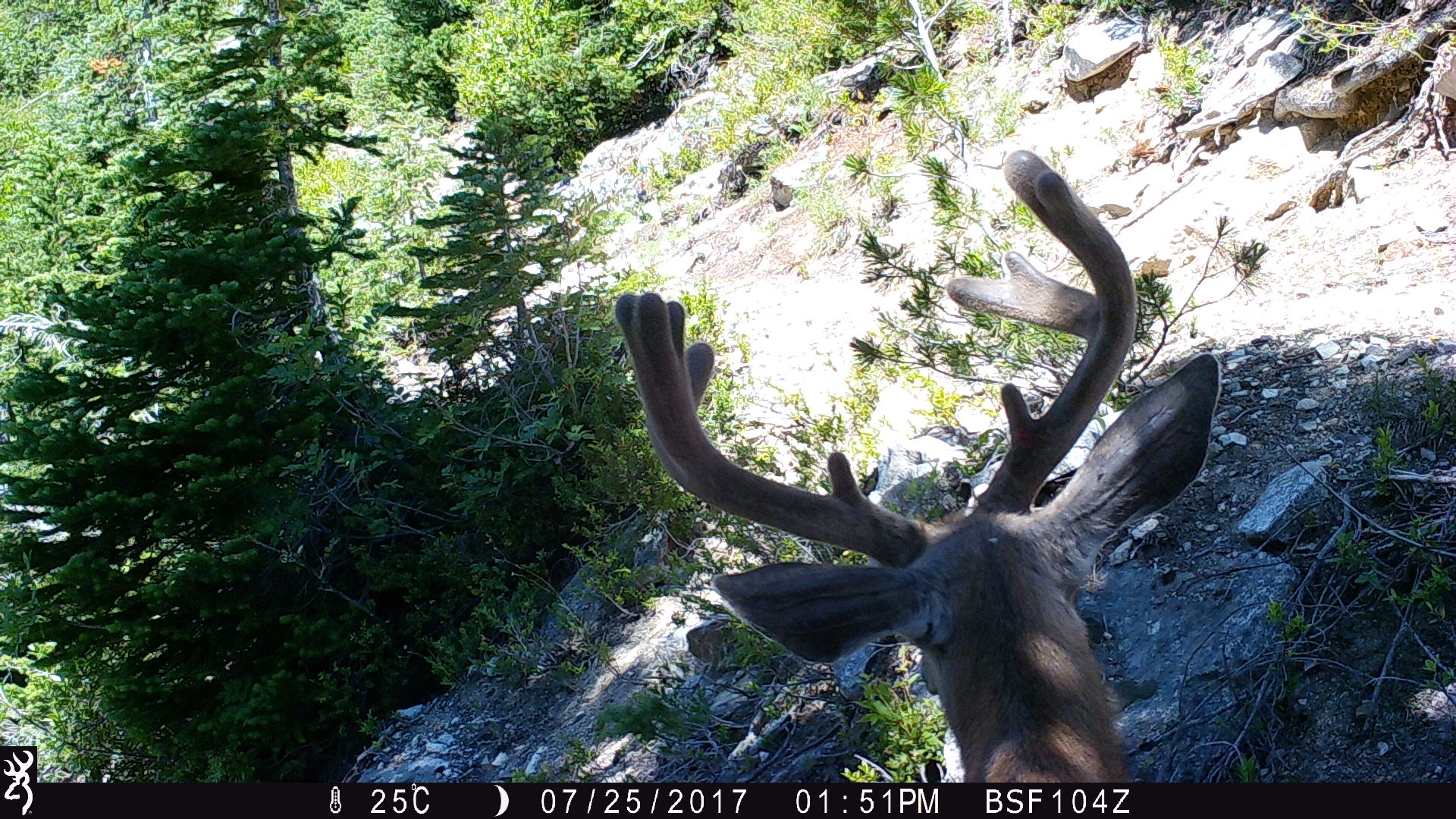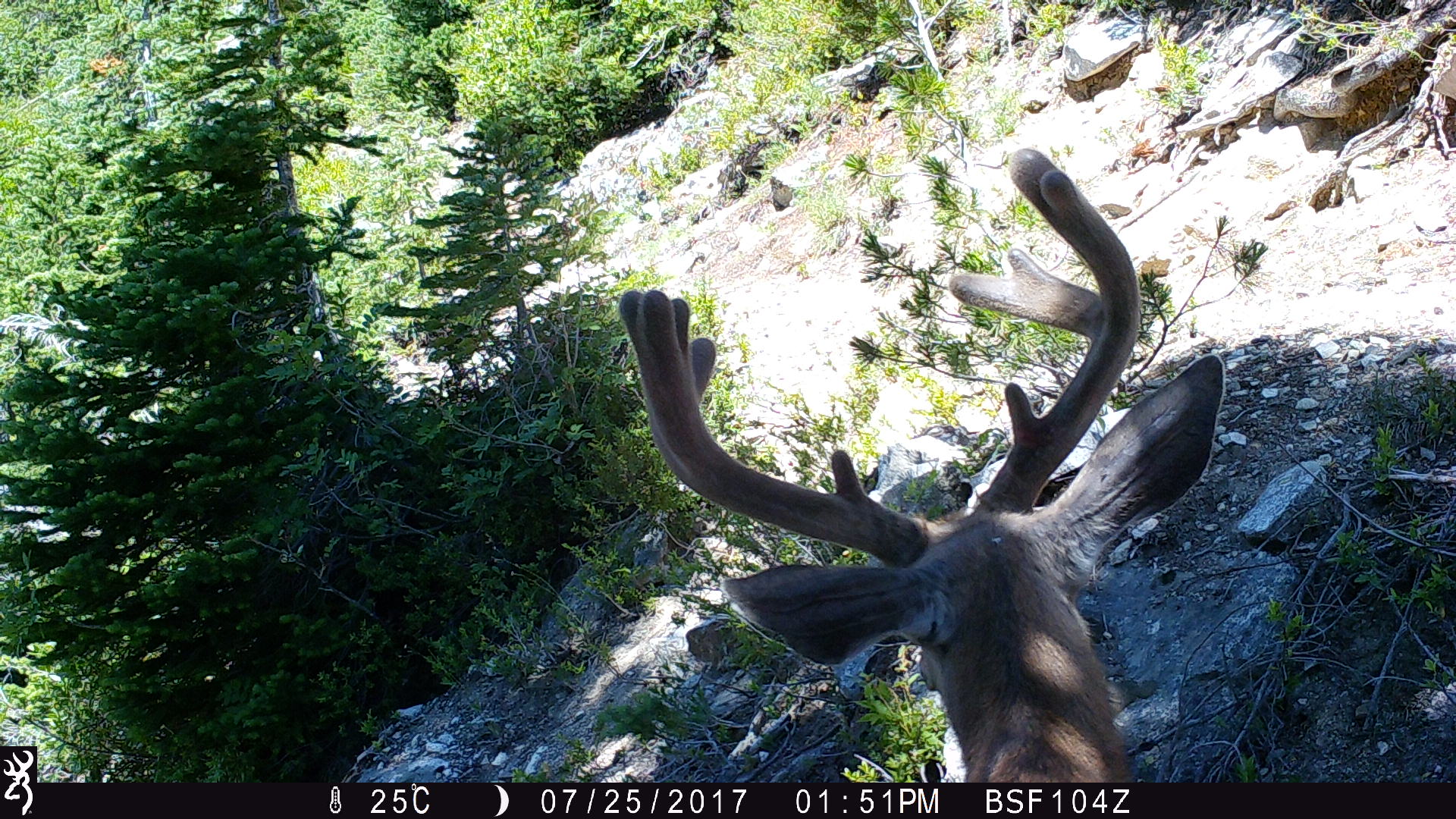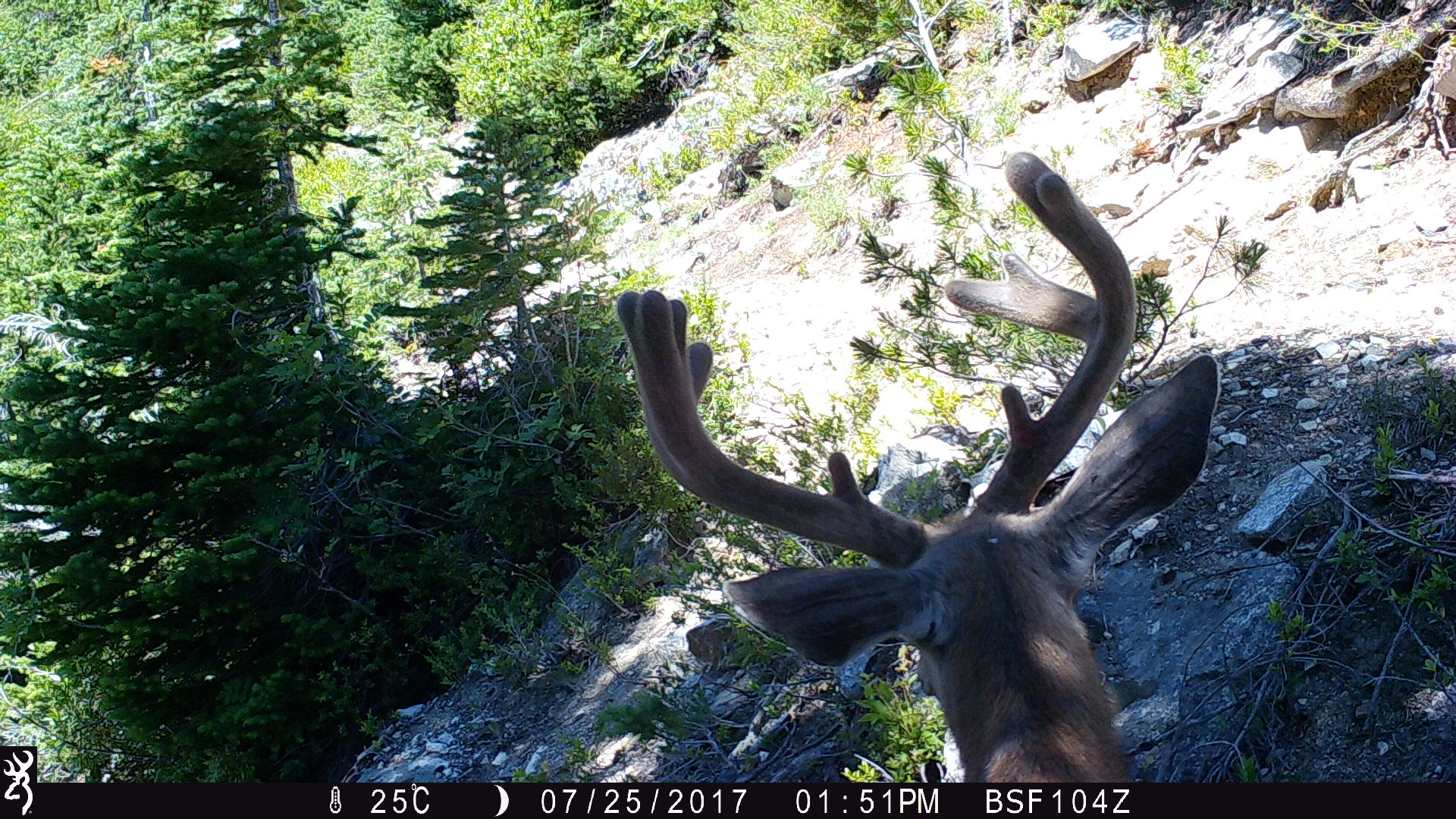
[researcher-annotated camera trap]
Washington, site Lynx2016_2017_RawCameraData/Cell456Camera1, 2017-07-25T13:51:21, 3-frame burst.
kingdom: Animalia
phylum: Chordata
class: Mammalia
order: Artiodactyla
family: Cervidae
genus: Odocoileus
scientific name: Odocoileus hemionus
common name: mule deer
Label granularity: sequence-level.